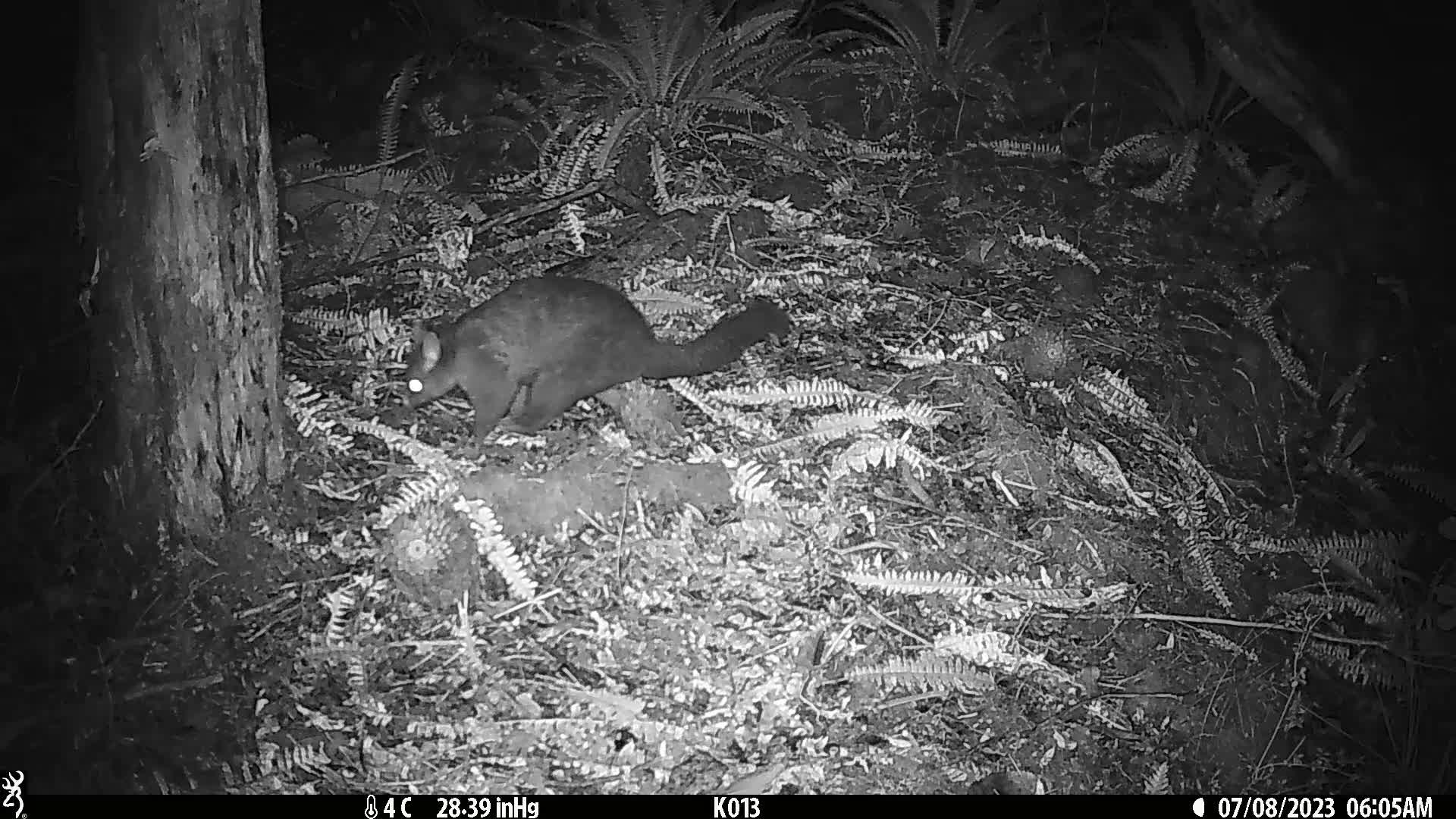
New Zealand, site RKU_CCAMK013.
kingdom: Animalia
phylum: Chordata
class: Mammalia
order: Diprotodontia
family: Phalangeridae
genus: Trichosurus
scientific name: Trichosurus vulpecula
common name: common brushtail possum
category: possum